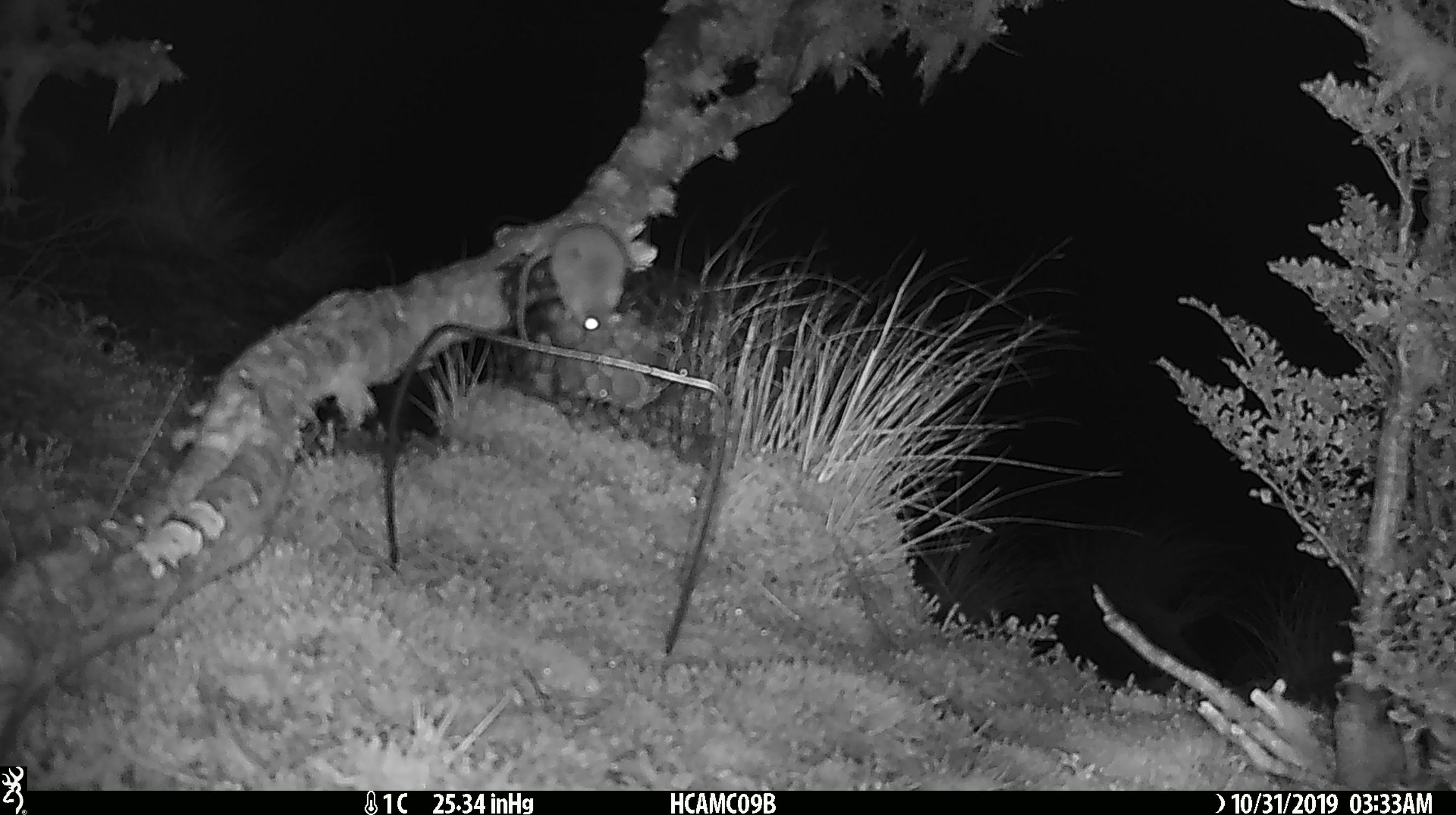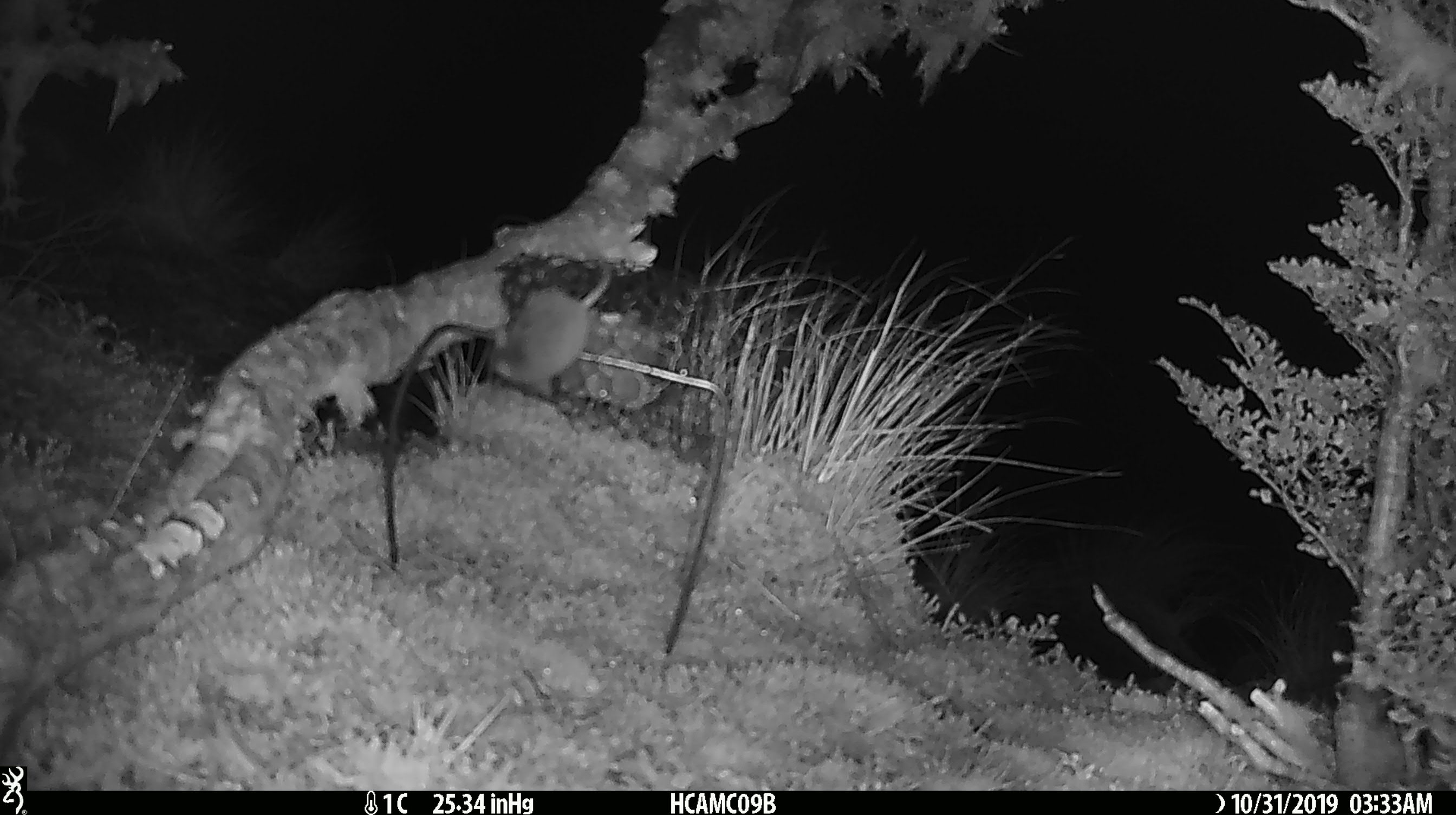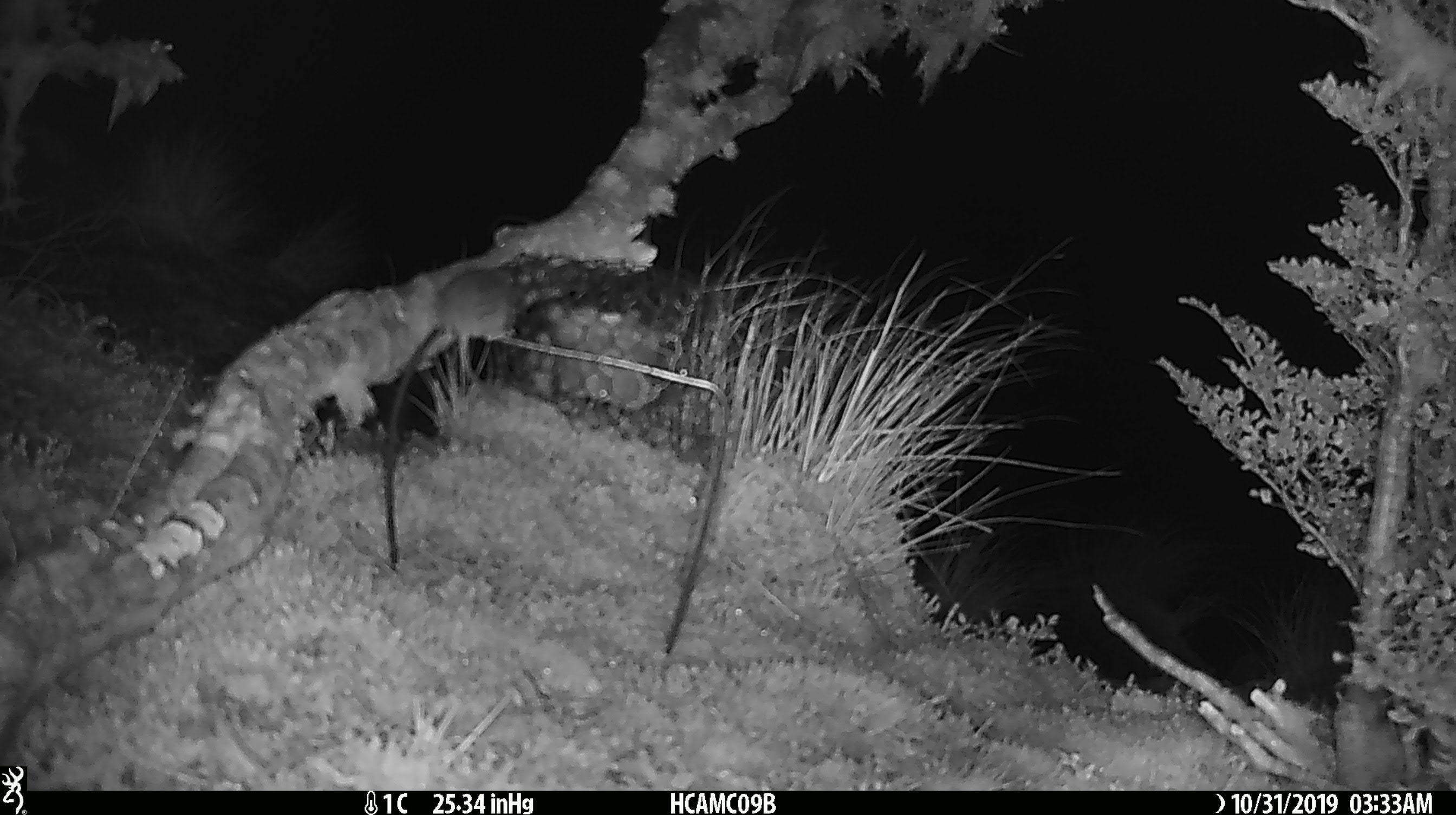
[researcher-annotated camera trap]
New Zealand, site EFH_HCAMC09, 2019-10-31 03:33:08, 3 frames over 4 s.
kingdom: Animalia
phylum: Chordata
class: Mammalia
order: Rodentia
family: Muridae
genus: Mus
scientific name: Mus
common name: mouse